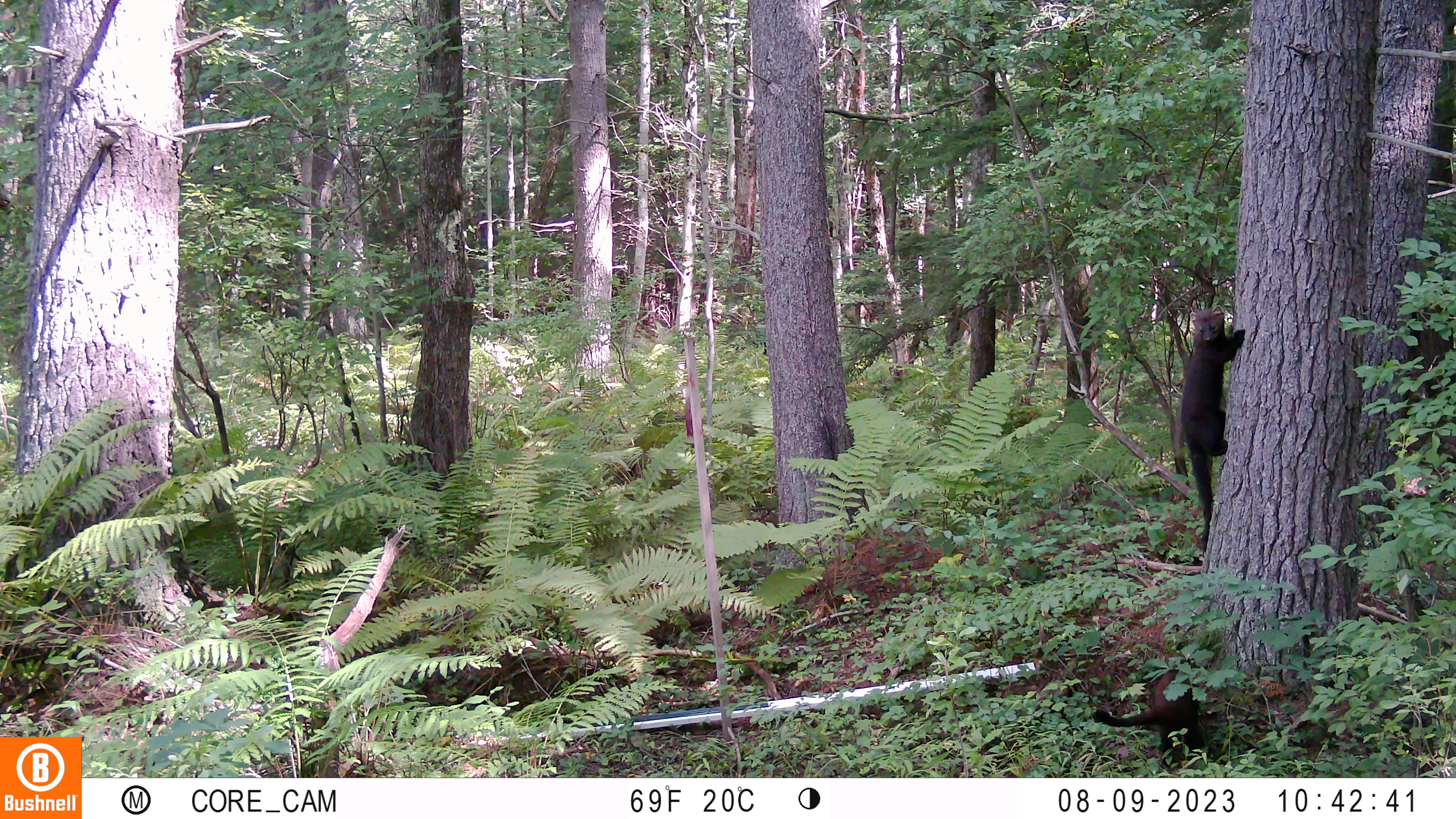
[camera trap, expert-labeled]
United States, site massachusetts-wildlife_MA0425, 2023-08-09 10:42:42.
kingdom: Animalia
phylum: Chordata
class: Mammalia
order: Carnivora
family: Mustelidae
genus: Pekania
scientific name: Pekania pennanti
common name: fisher